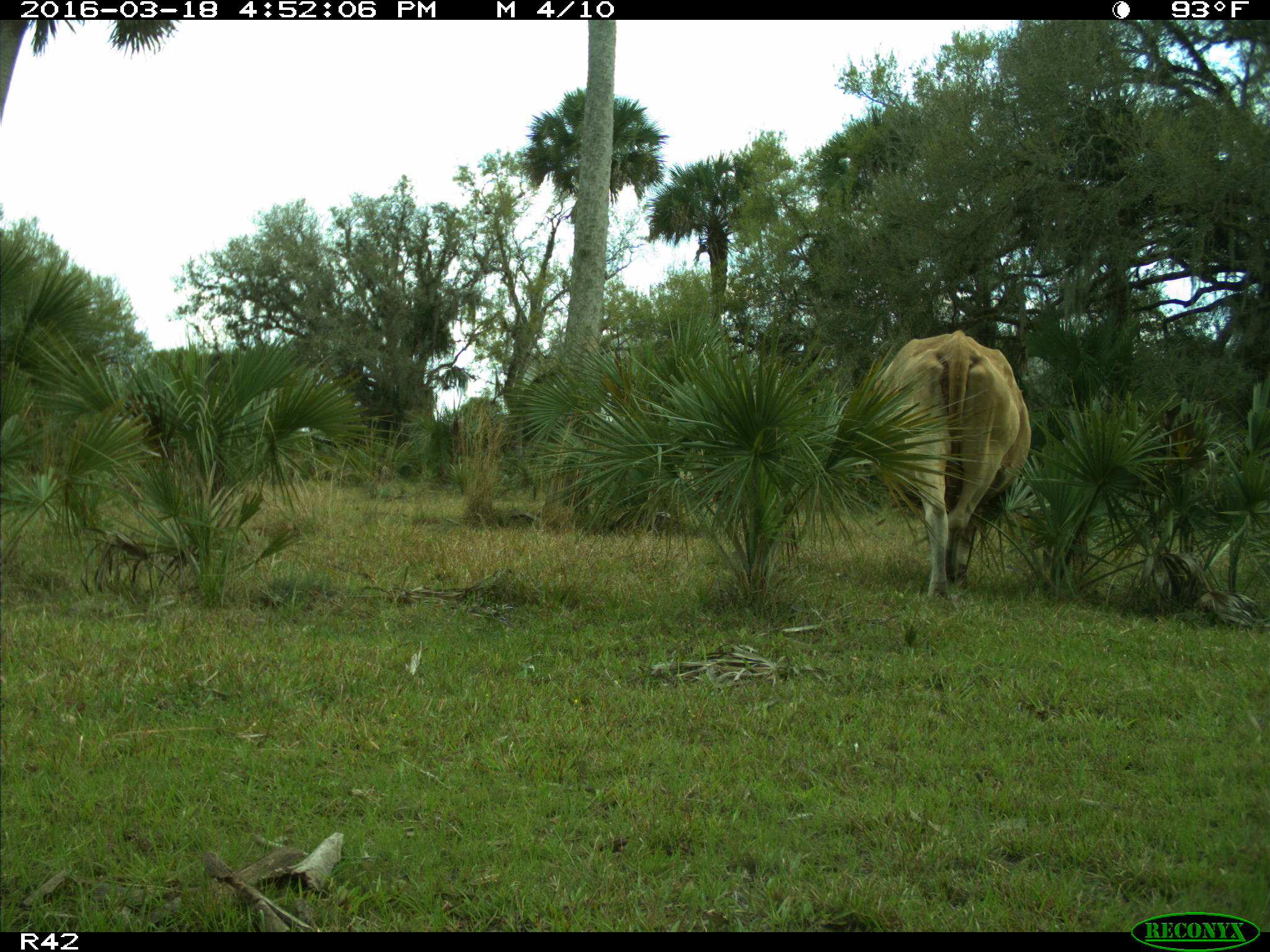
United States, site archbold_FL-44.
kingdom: Animalia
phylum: Chordata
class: Mammalia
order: Artiodactyla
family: Bovidae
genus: Bos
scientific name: Bos taurus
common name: domestic cow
Bos taurus (domestic cow).